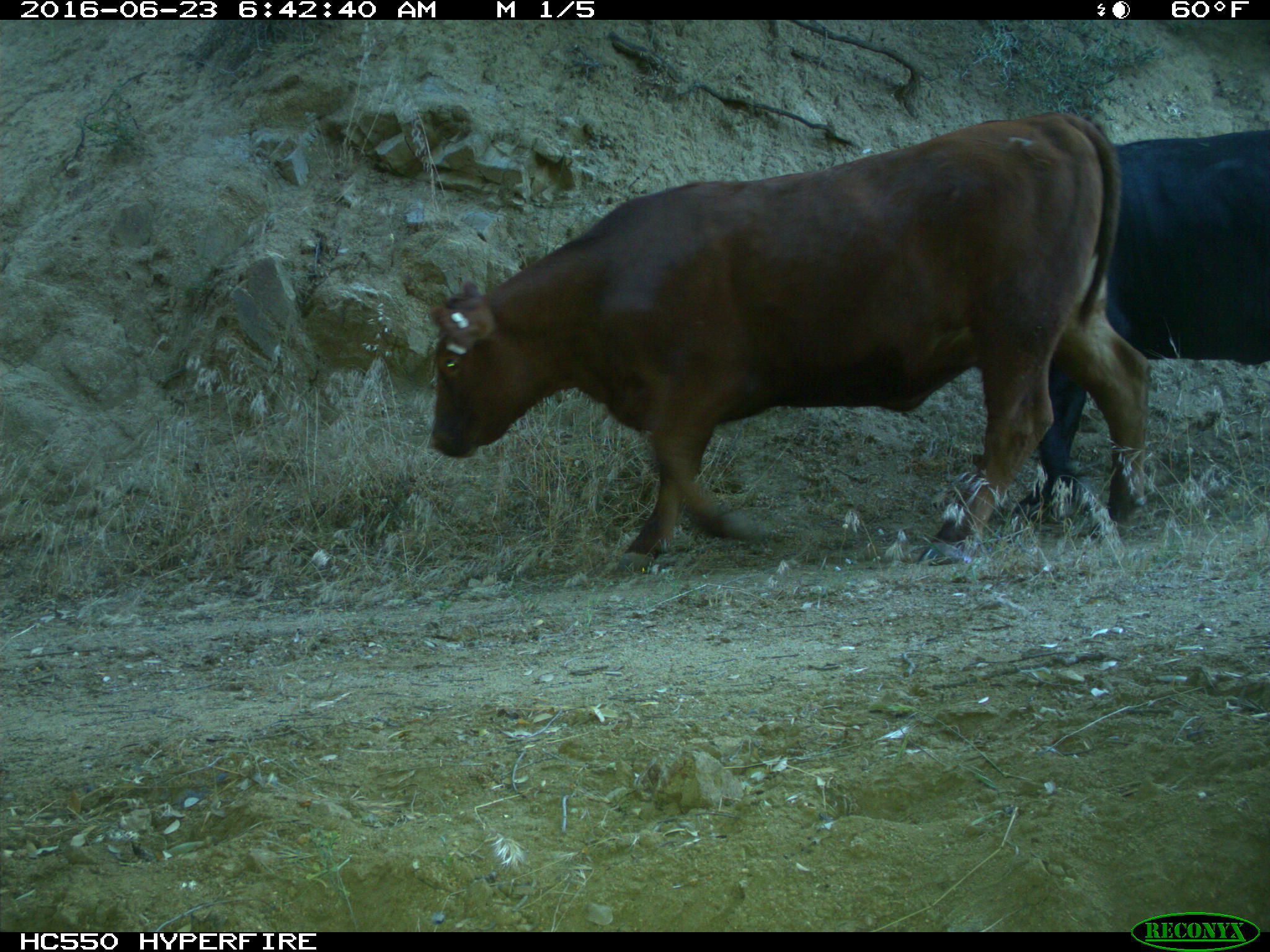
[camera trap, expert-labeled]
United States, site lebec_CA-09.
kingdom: Animalia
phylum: Chordata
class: Mammalia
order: Artiodactyla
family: Bovidae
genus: Bos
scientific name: Bos taurus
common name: domestic cow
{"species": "Bos taurus (domestic cow)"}